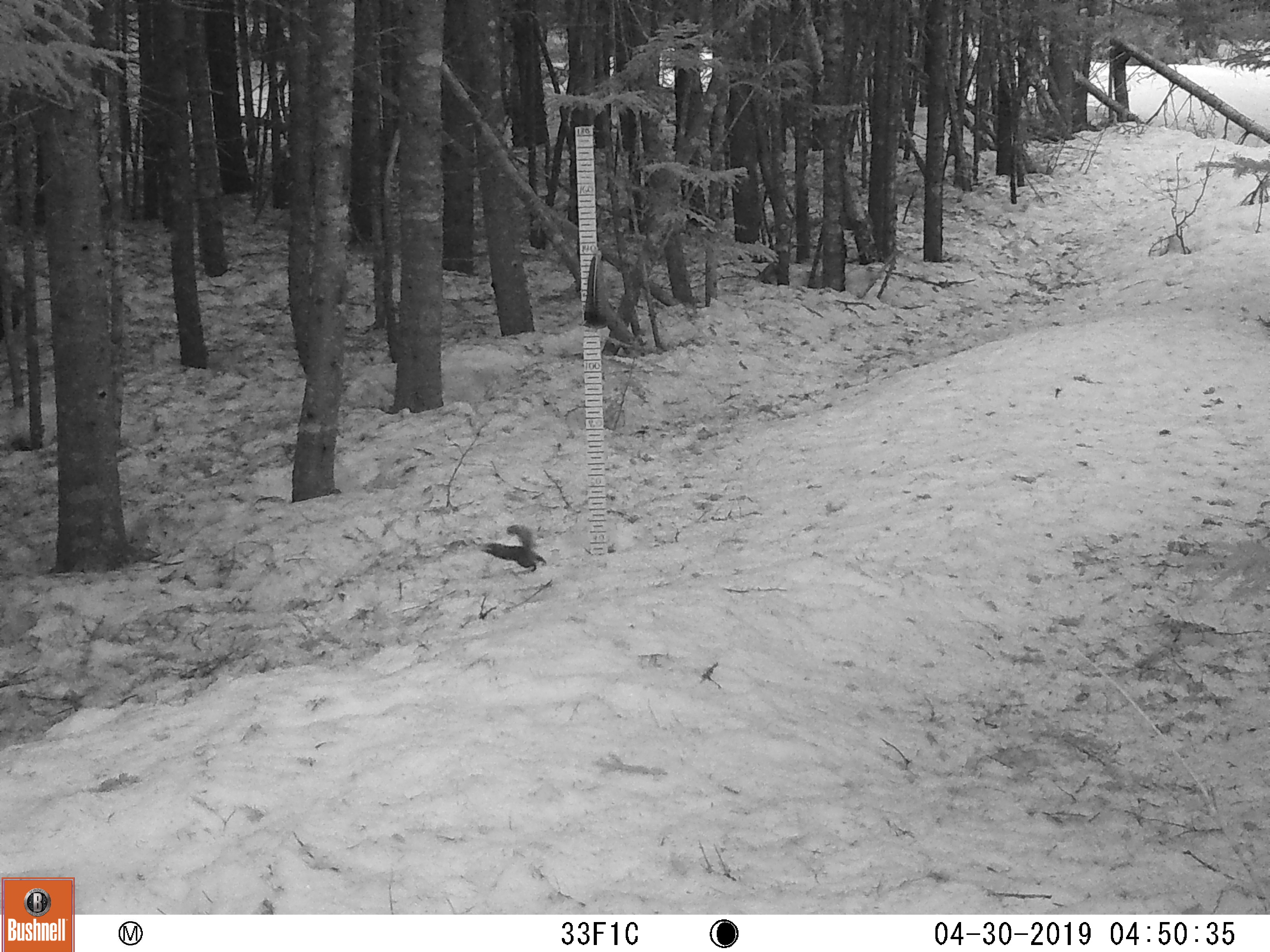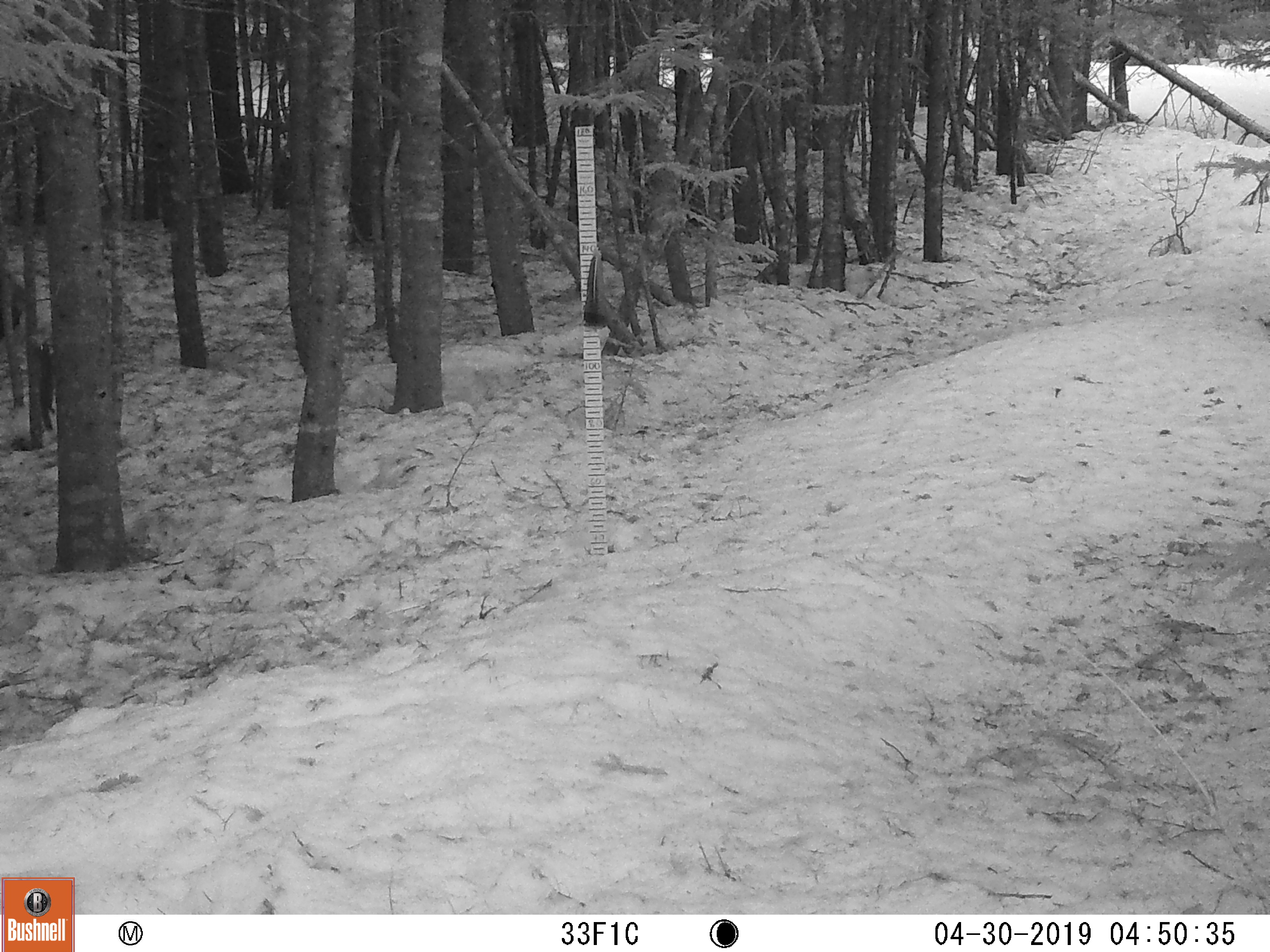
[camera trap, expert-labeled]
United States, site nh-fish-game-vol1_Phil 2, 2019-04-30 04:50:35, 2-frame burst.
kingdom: Animalia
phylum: Chordata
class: Mammalia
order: Rodentia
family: Sciuridae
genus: Tamiasciurus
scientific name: Tamiasciurus hudsonicus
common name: red squirrel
Red squirrel (Tamiasciurus hudsonicus).